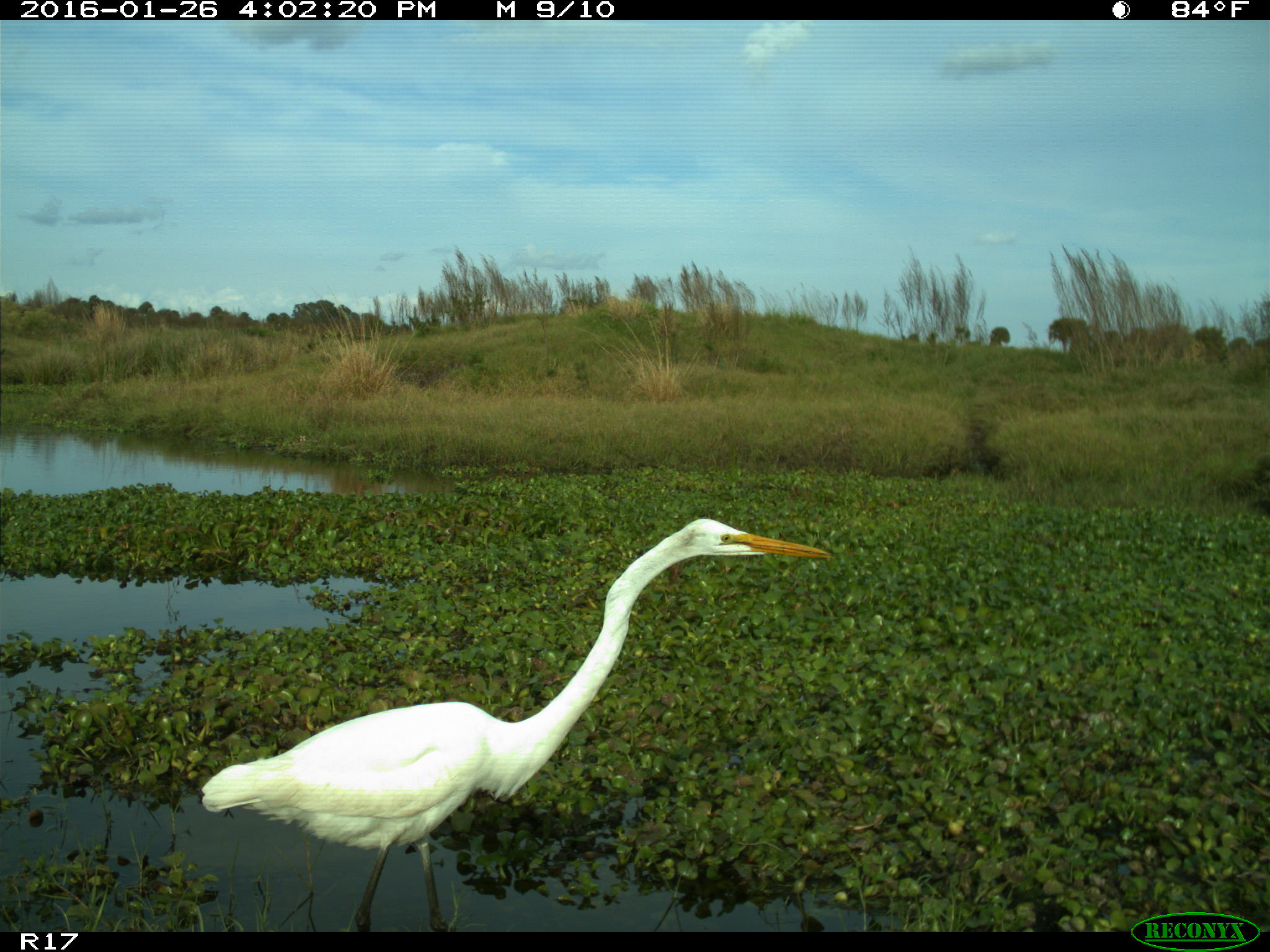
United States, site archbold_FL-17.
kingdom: Animalia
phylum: Chordata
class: Aves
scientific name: Aves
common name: birds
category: unidentified bird